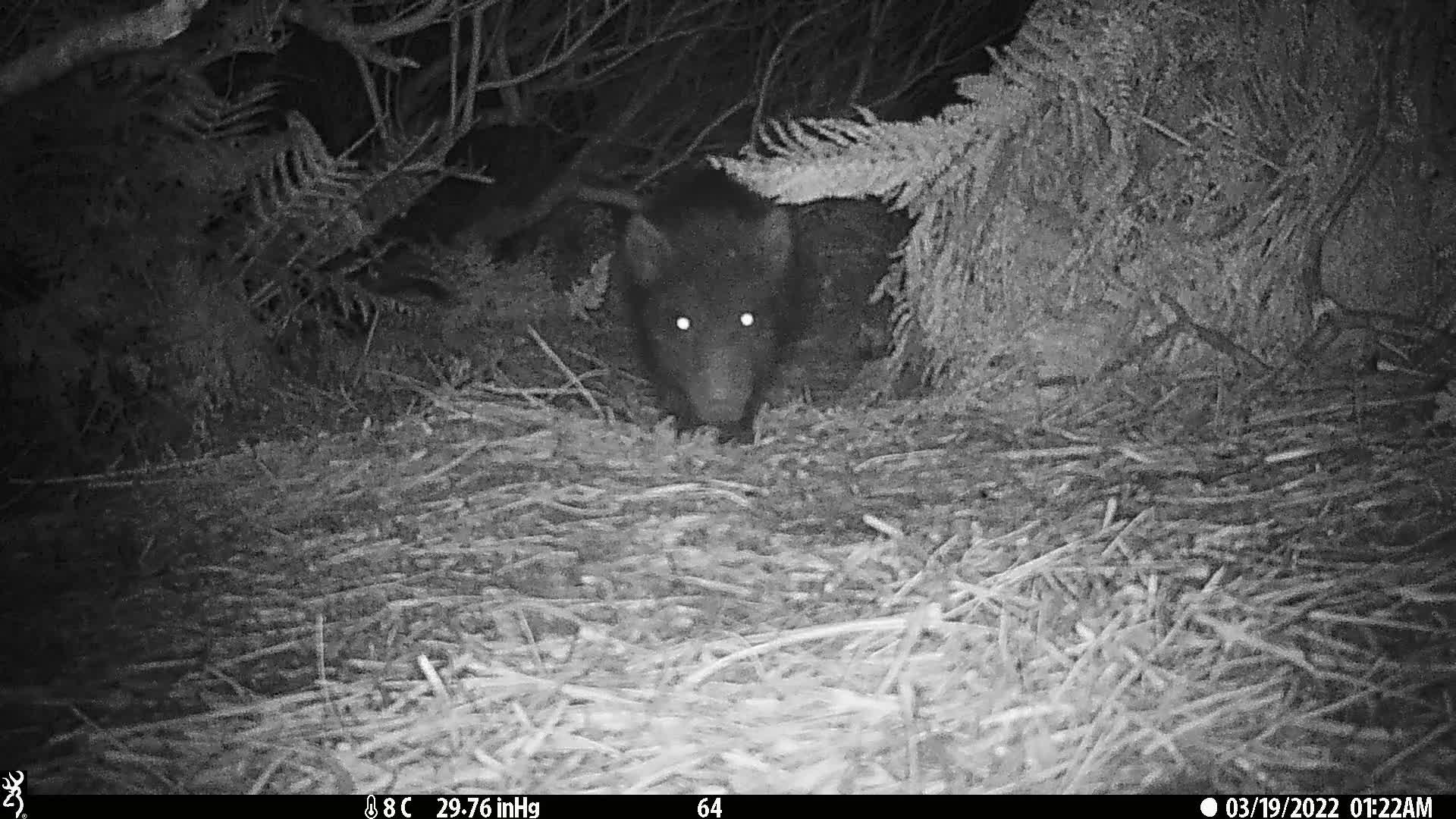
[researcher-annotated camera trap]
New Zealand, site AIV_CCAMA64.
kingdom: Animalia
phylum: Chordata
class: Mammalia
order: Artiodactyla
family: Suidae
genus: Sus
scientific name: Sus scrofa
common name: pig